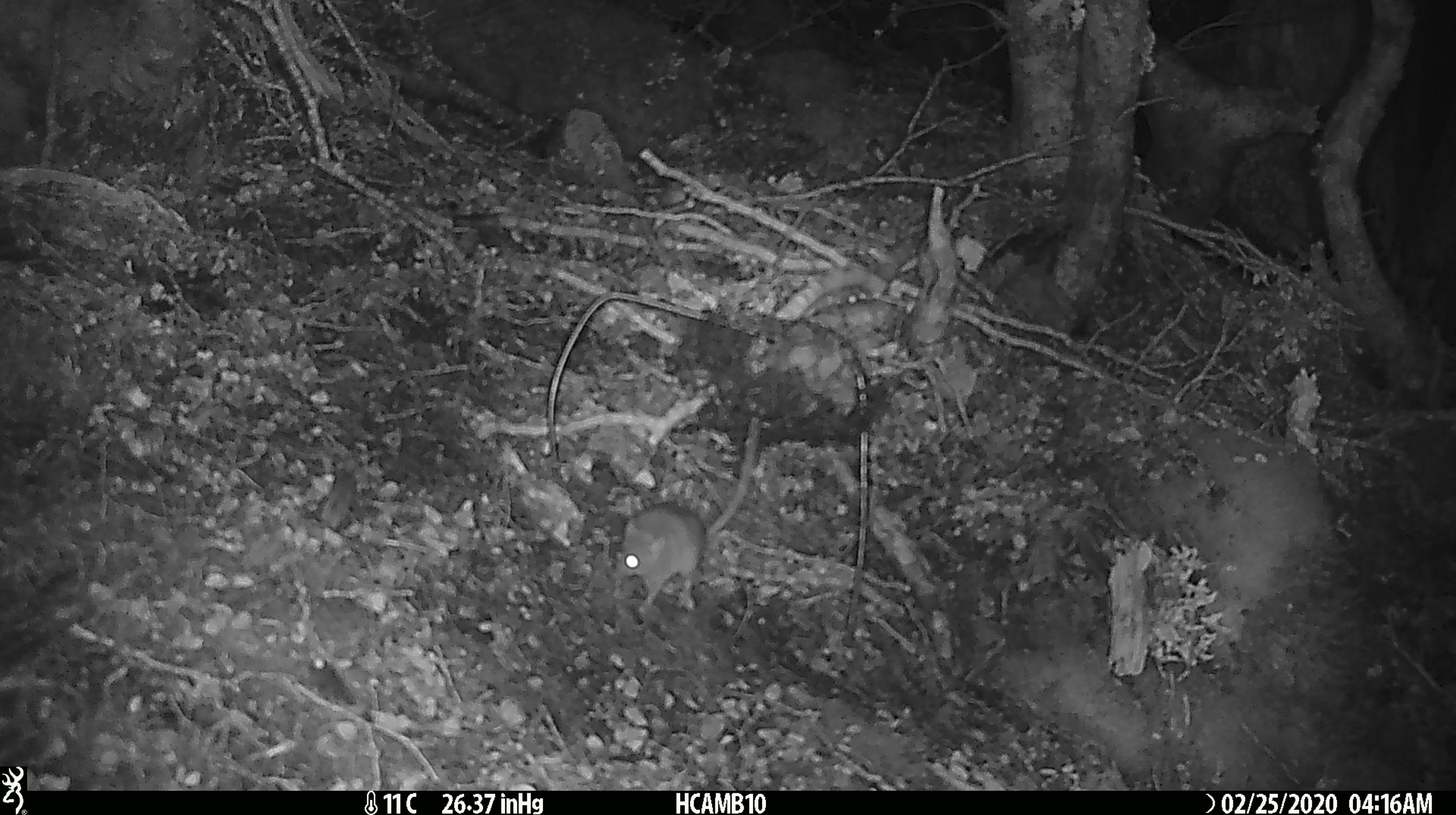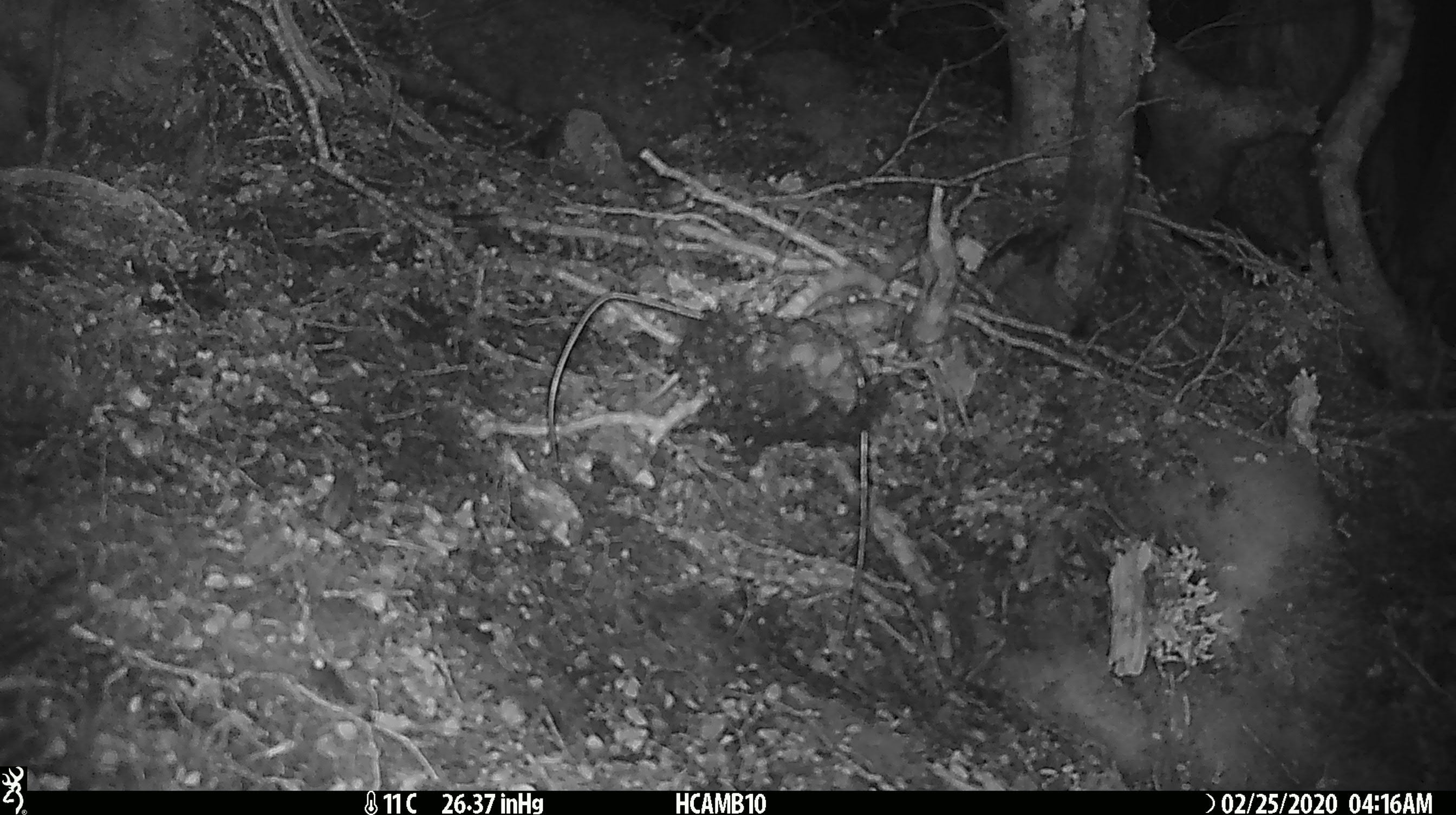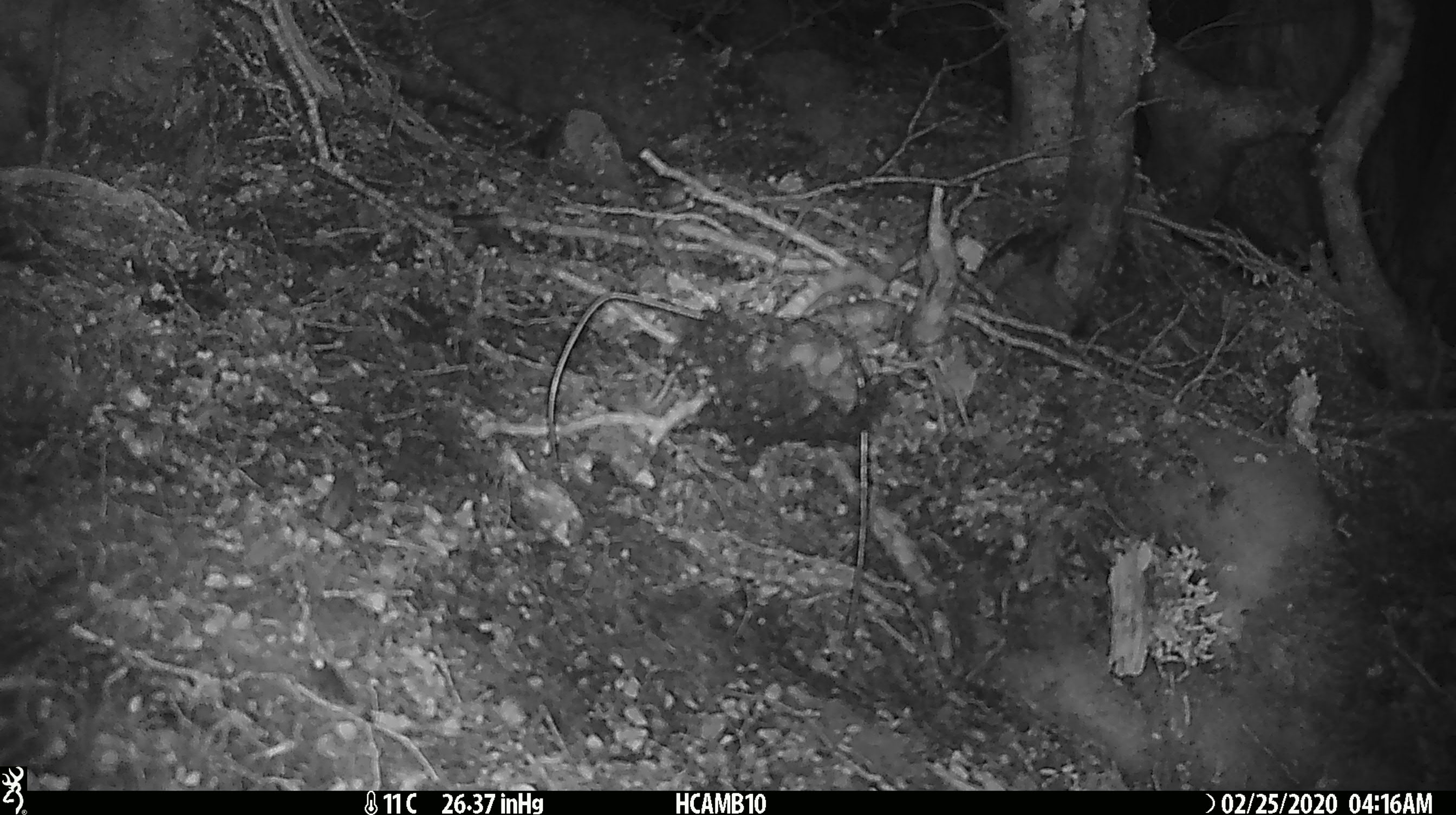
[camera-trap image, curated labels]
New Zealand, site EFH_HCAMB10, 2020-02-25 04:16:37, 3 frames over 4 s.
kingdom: Animalia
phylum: Chordata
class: Mammalia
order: Rodentia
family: Muridae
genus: Mus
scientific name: Mus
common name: mouse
Mouse (Mus).